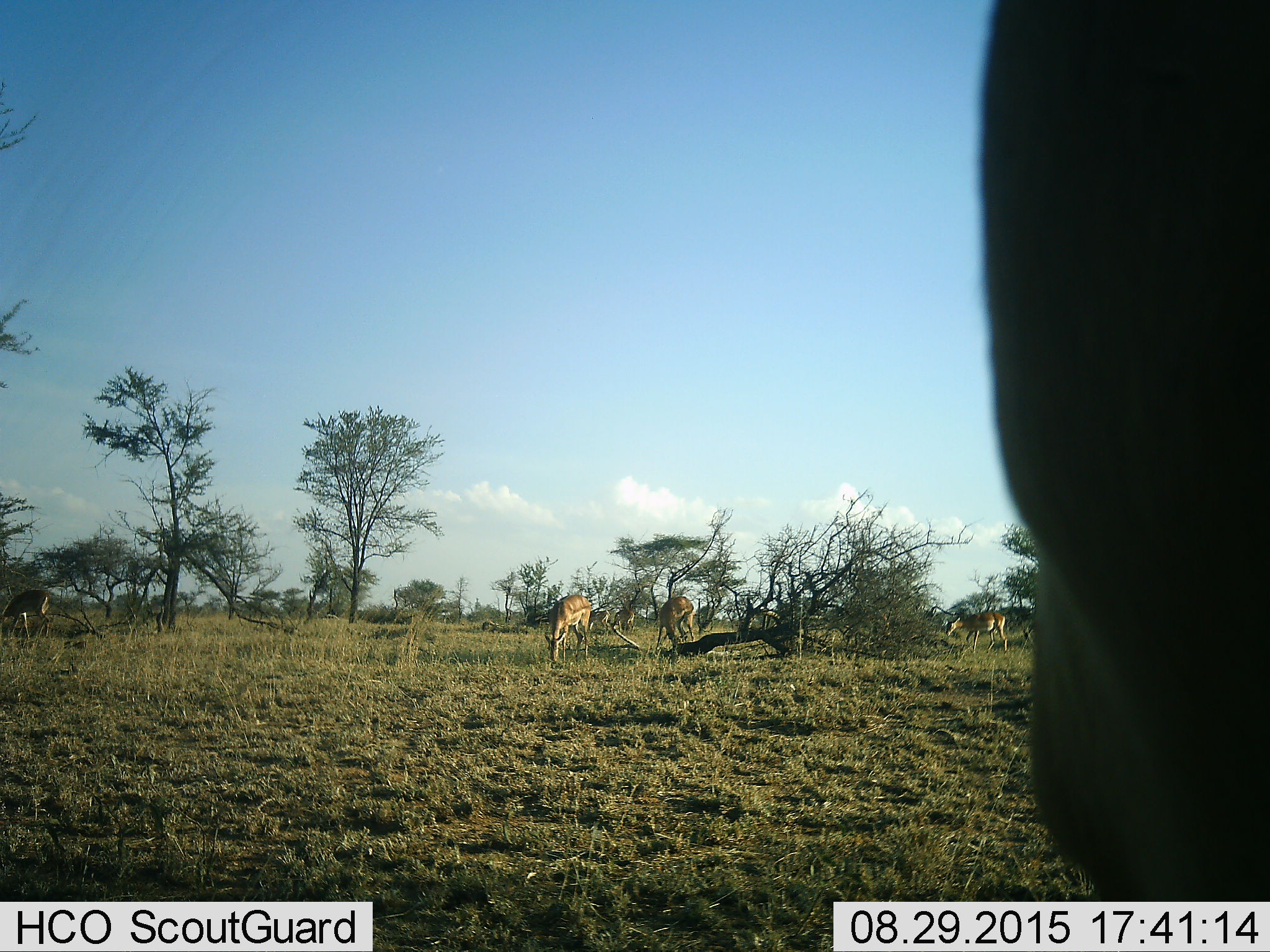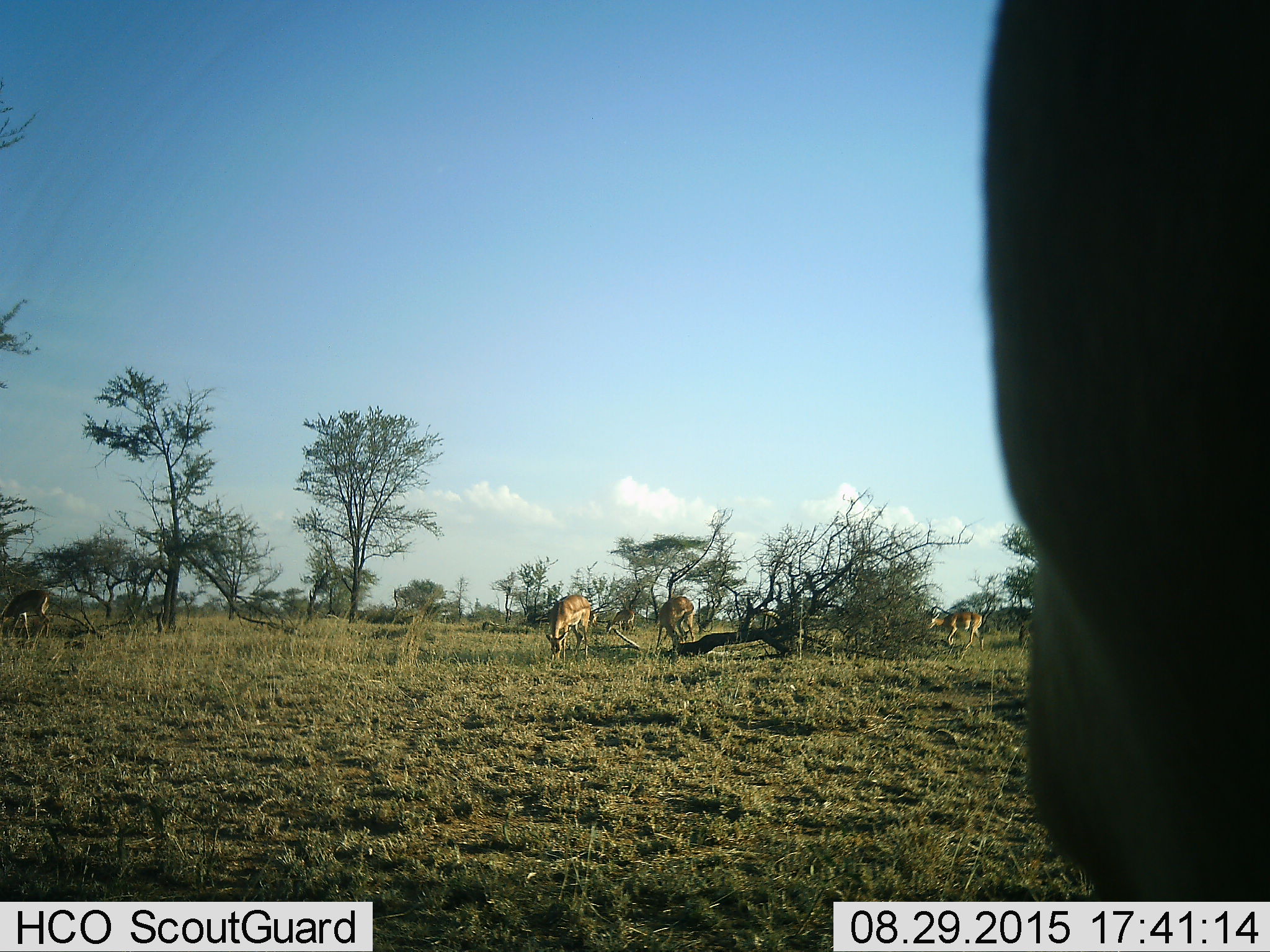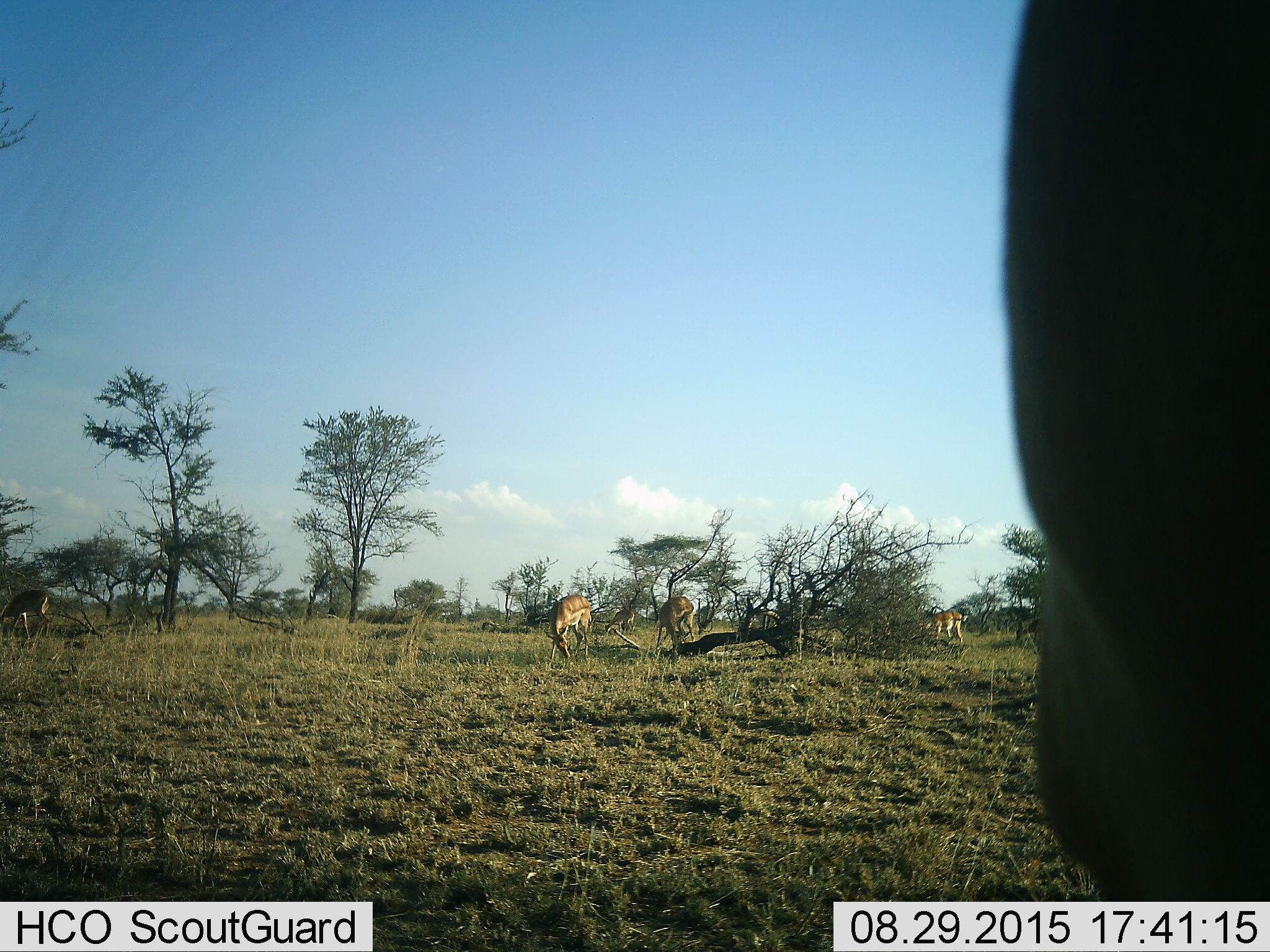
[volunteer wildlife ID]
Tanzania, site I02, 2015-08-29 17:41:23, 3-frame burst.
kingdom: Animalia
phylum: Chordata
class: Mammalia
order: Artiodactyla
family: Bovidae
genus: Eudorcas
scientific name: Eudorcas thomsonii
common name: thomson's gazelle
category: gazellethomsons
Gazellethomsons (thomson's gazelle) (Eudorcas thomsonii), count 3. Behavior (volunteer vote fractions): standing 33%, resting 0%, moving 33%, interacting 0%. Young present (vote fraction): 0%. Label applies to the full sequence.